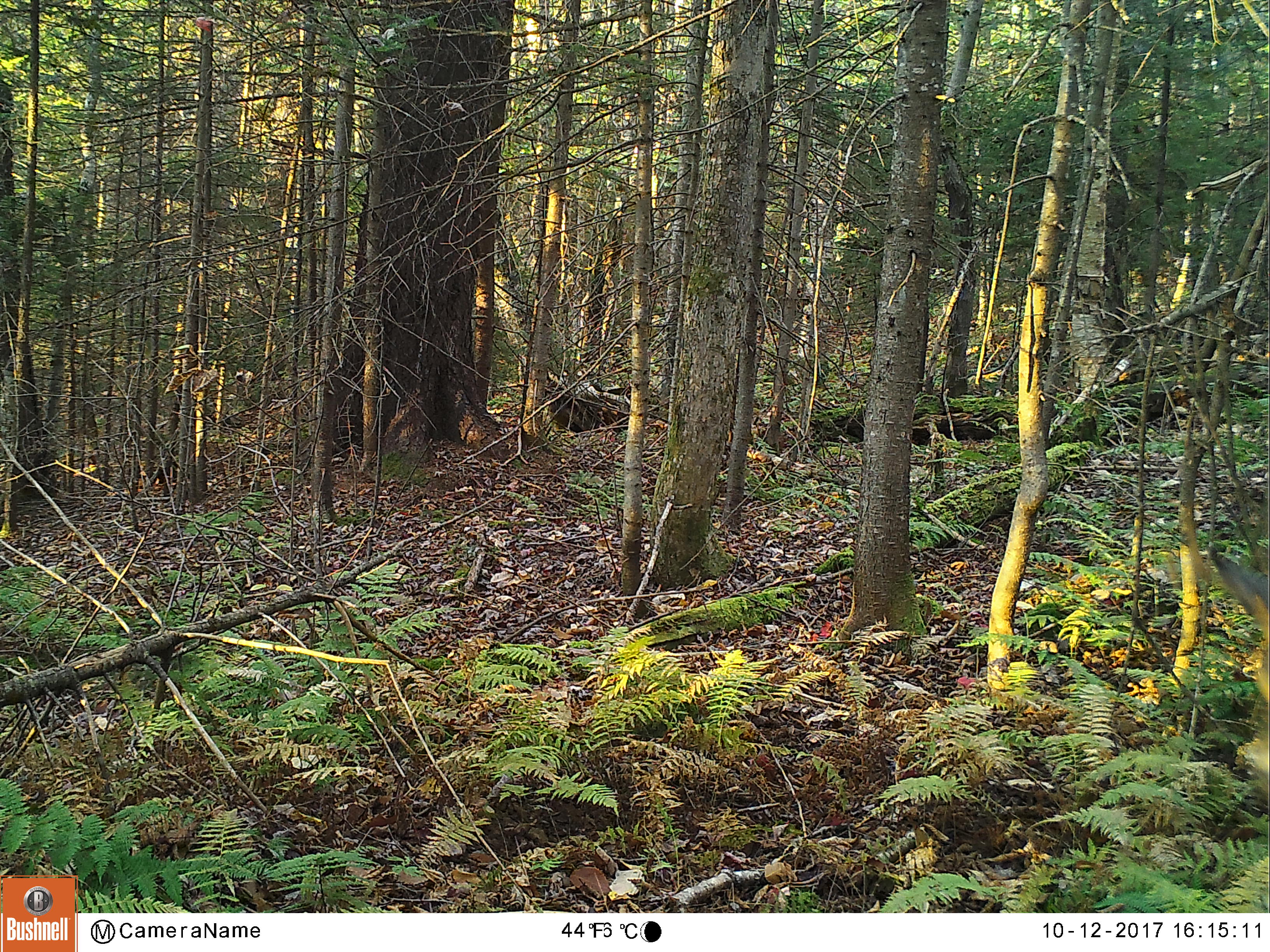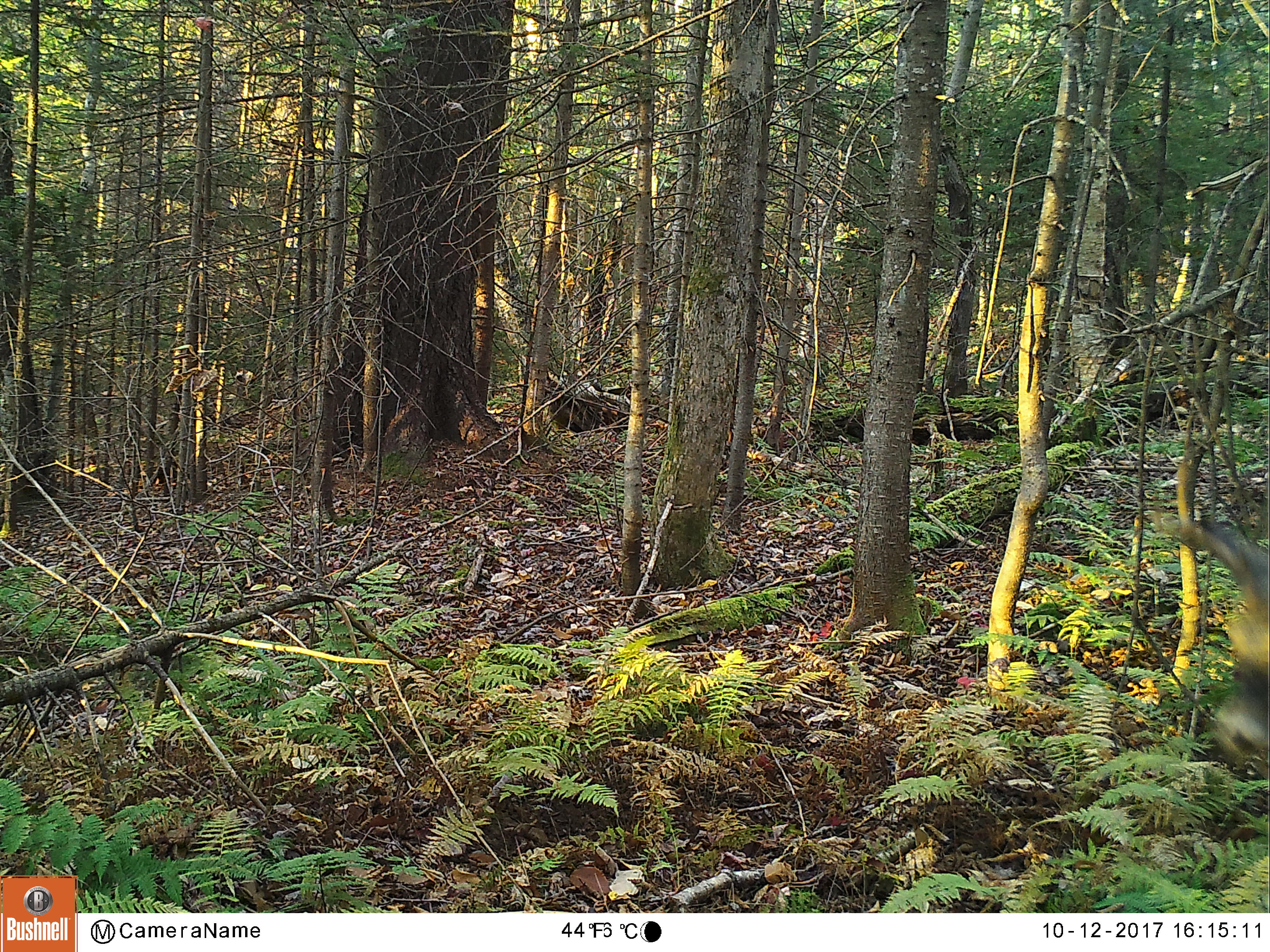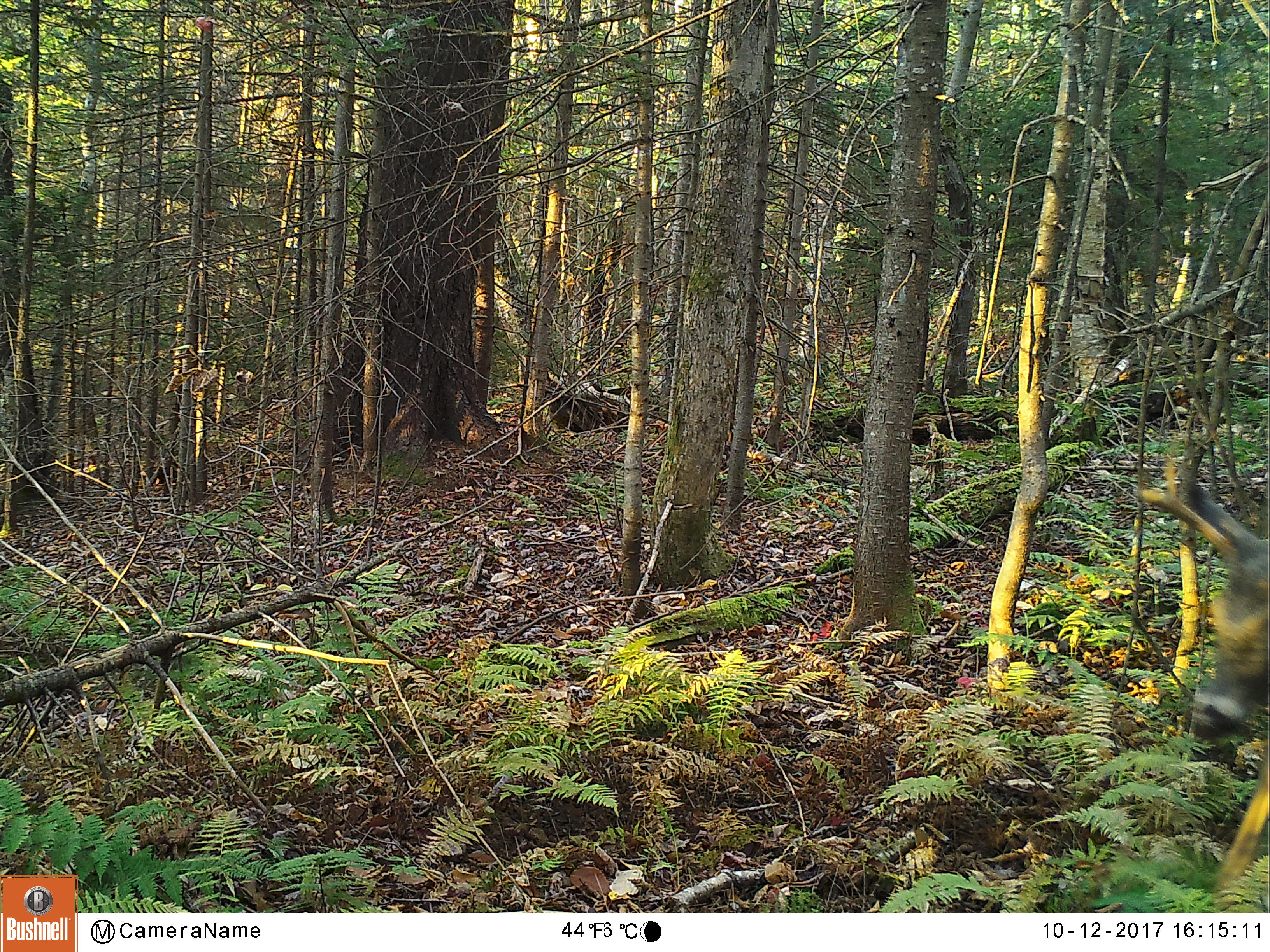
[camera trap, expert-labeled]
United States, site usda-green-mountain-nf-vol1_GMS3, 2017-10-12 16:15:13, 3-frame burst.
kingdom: Animalia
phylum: Chordata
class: Mammalia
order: Artiodactyla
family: Cervidae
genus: Odocoileus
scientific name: Odocoileus virginianus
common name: white-tailed deer